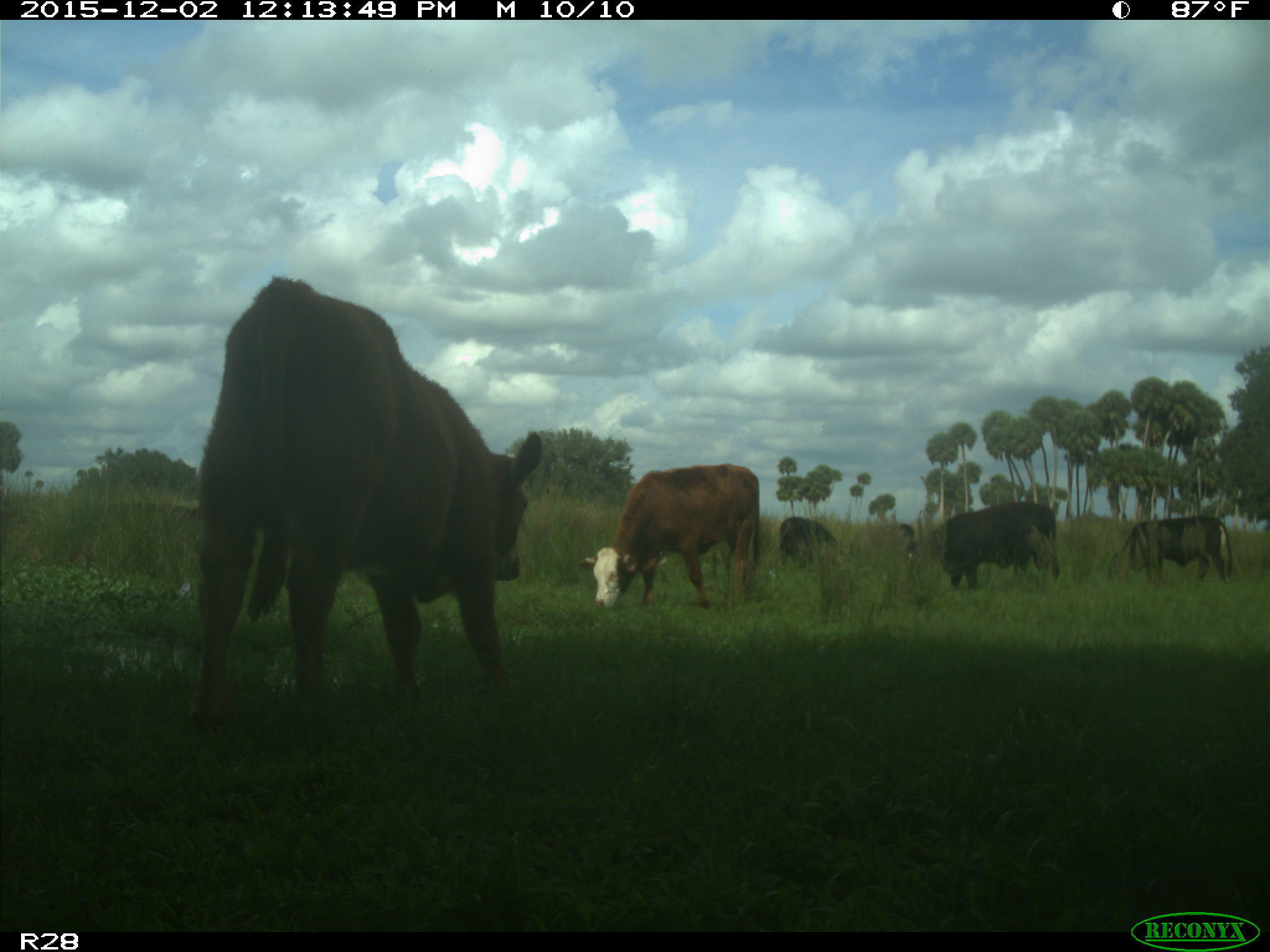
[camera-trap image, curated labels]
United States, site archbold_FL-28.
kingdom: Animalia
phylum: Chordata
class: Mammalia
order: Artiodactyla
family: Bovidae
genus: Bos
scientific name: Bos taurus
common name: domestic cow